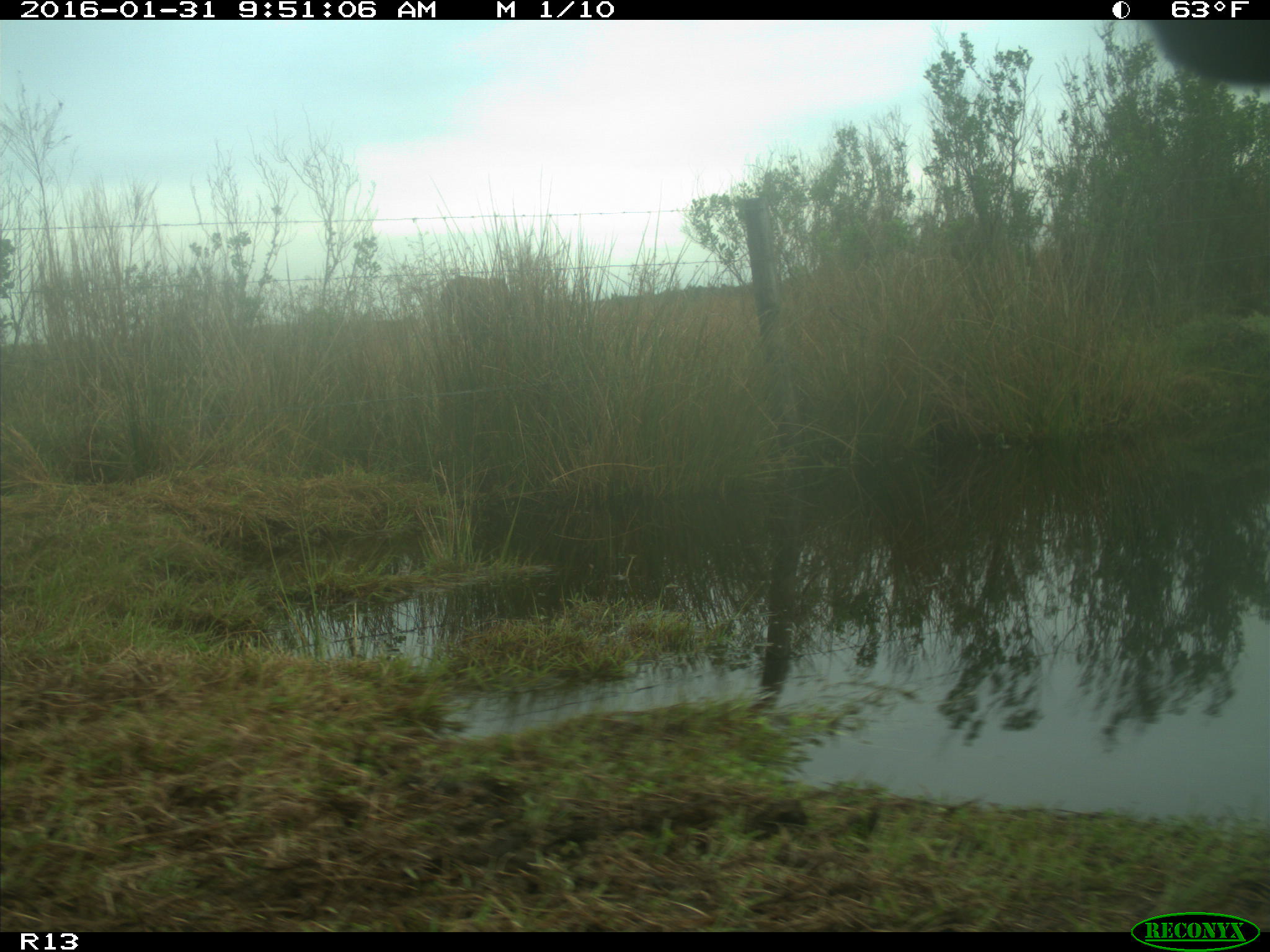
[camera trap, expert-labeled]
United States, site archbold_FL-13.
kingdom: Animalia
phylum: Chordata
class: Mammalia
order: Artiodactyla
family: Bovidae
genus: Bos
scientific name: Bos taurus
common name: domestic cow